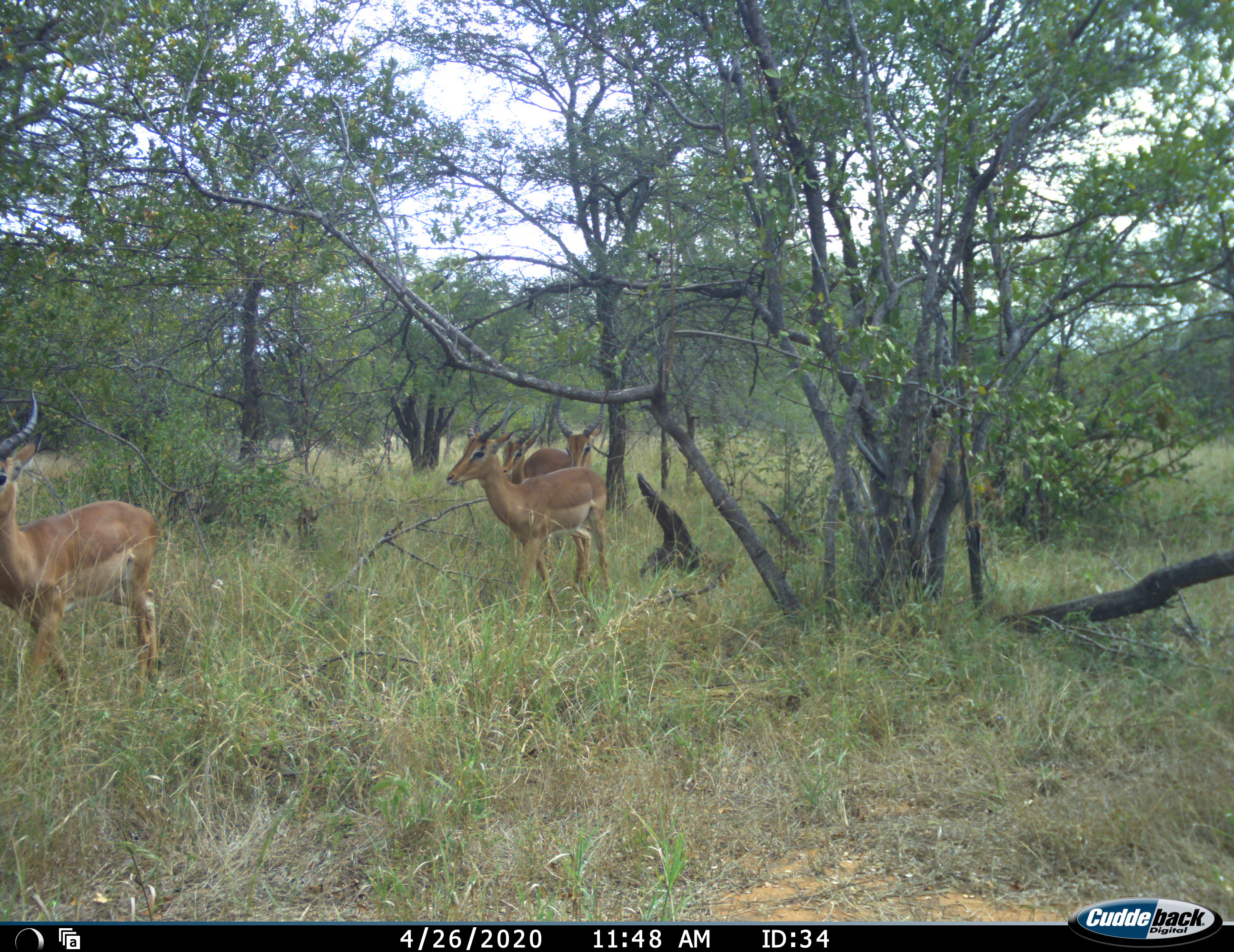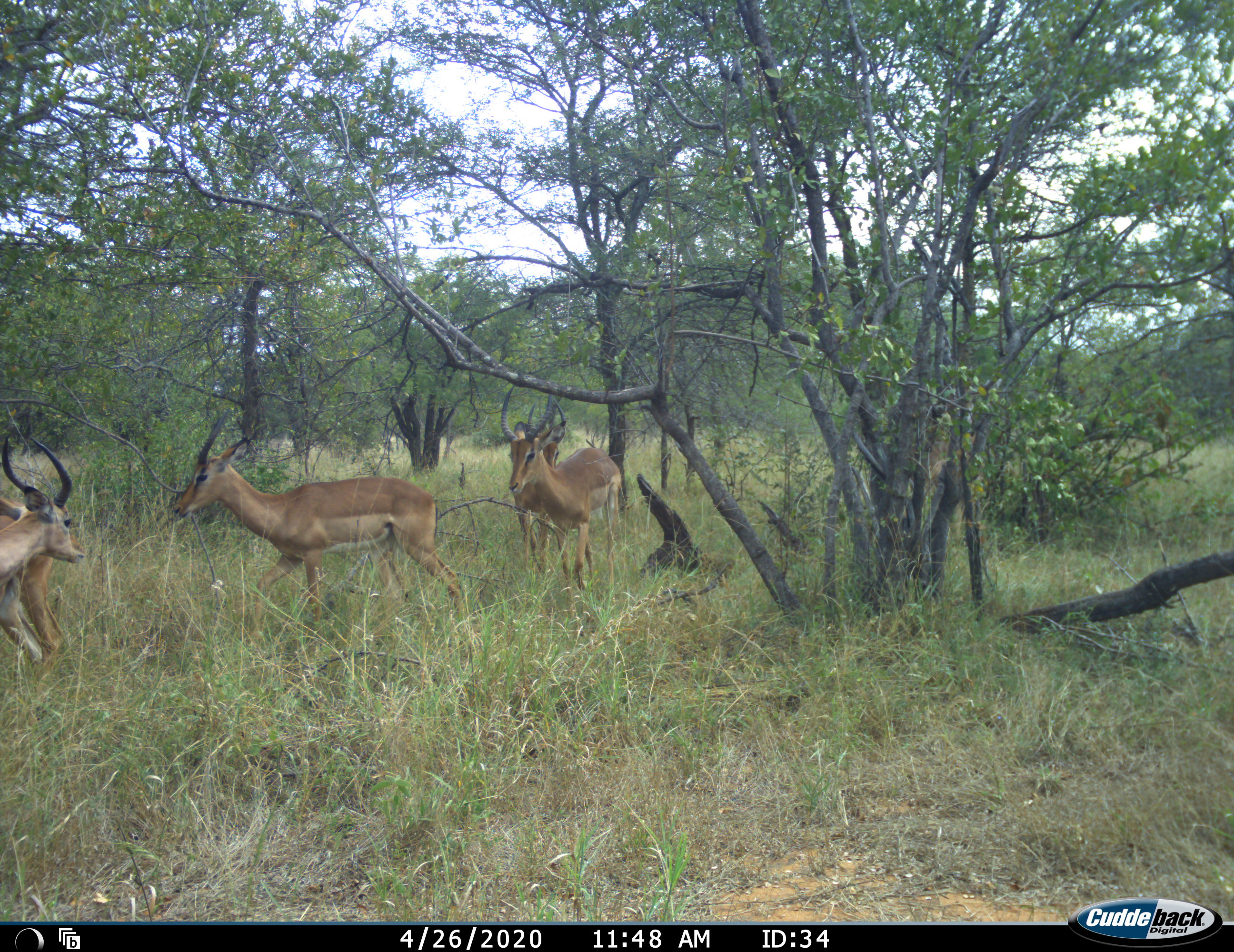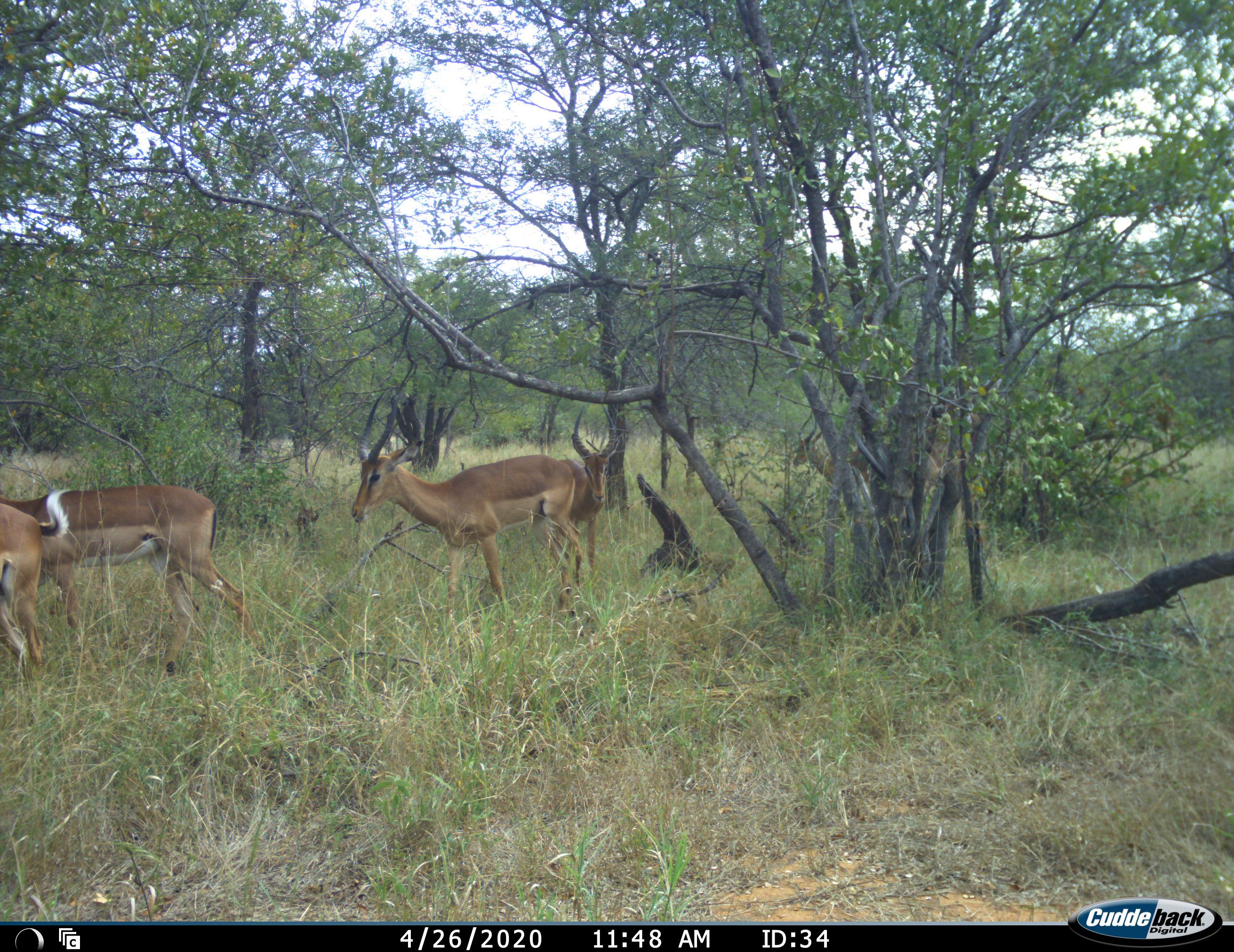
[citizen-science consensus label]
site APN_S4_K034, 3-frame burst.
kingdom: Animalia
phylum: Chordata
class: Mammalia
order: Artiodactyla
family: Bovidae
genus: Aepyceros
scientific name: Aepyceros melampus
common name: impala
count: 5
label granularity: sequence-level